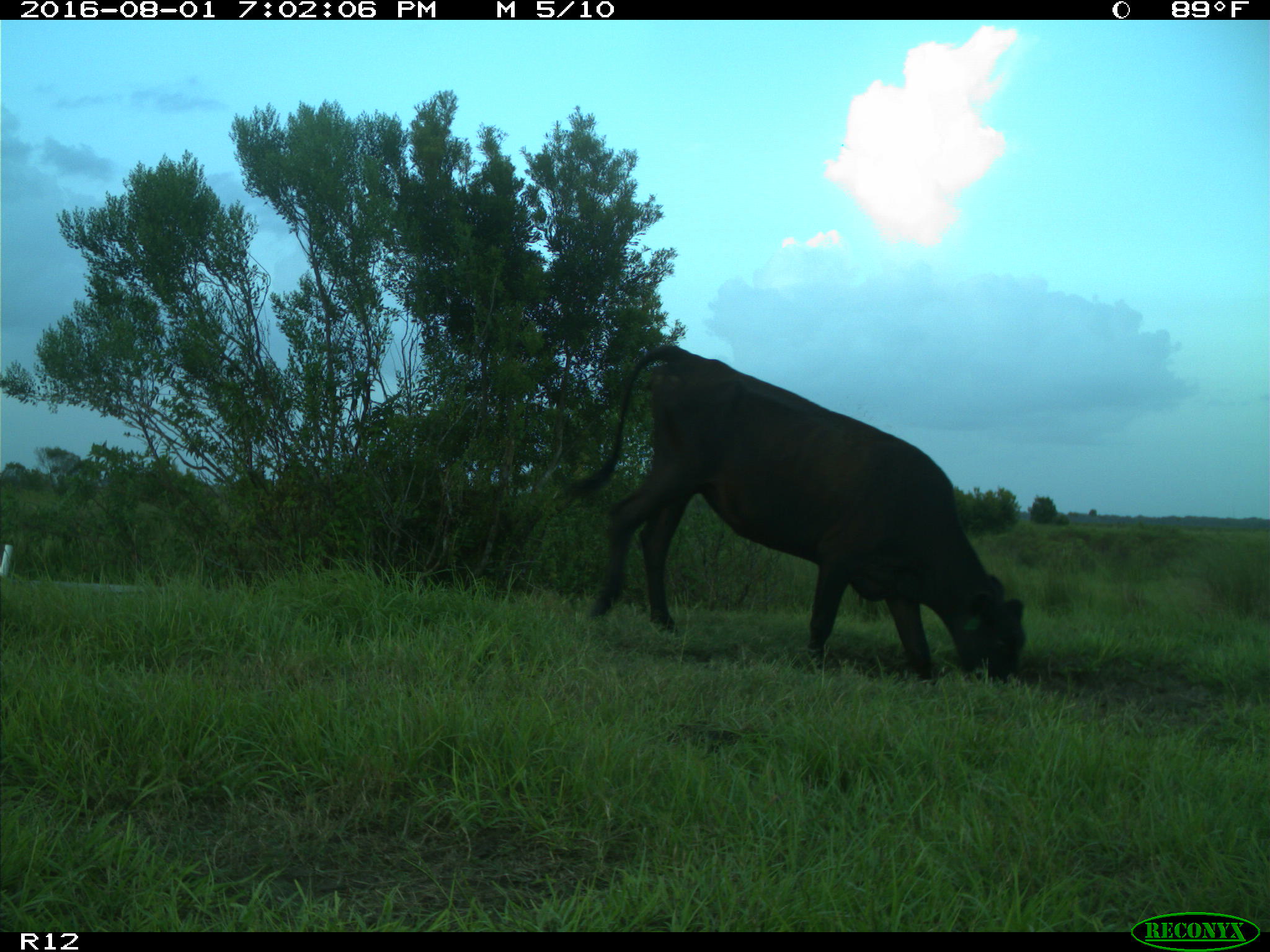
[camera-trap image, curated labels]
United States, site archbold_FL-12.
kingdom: Animalia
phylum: Chordata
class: Mammalia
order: Artiodactyla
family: Bovidae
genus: Bos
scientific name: Bos taurus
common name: domestic cow